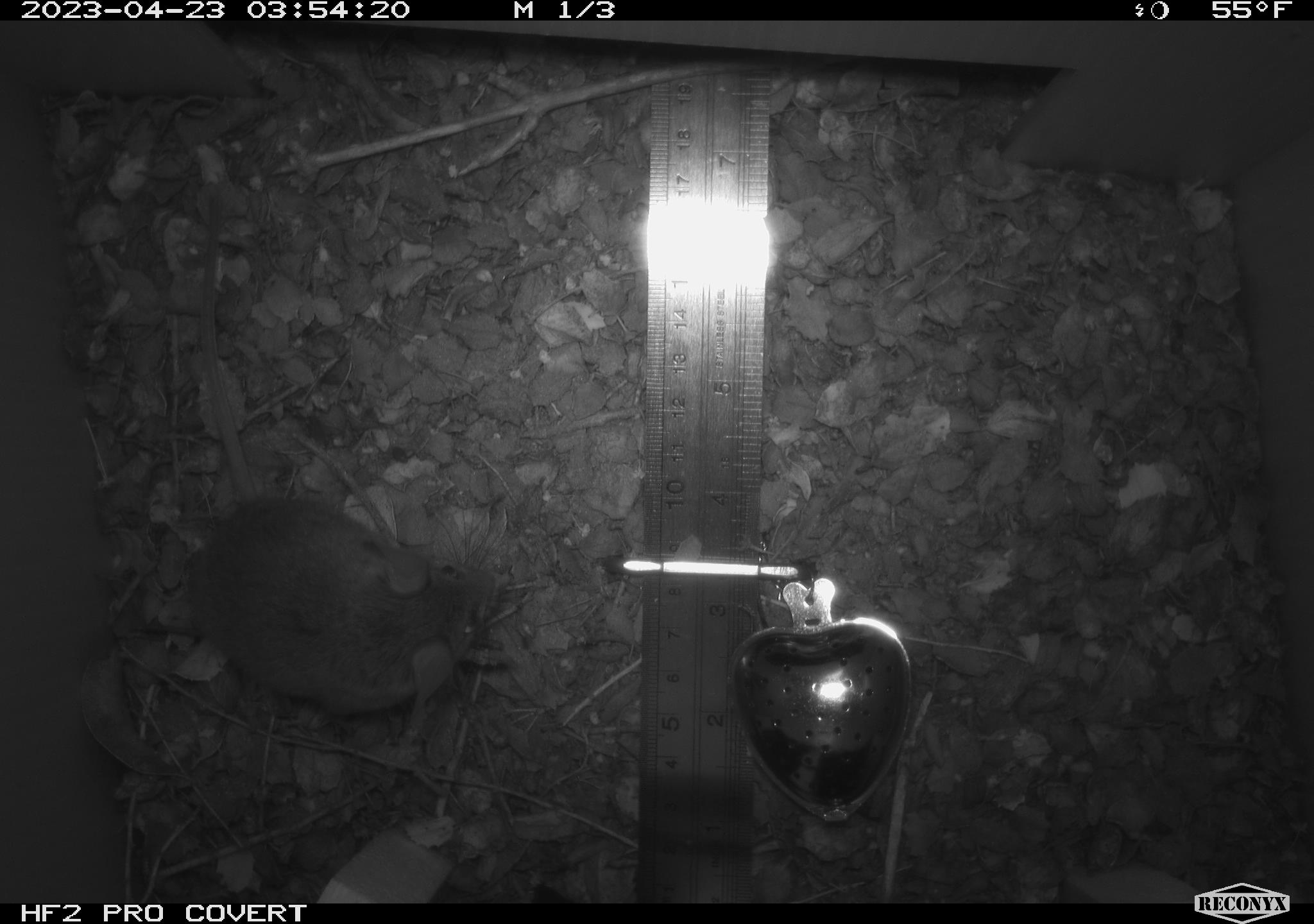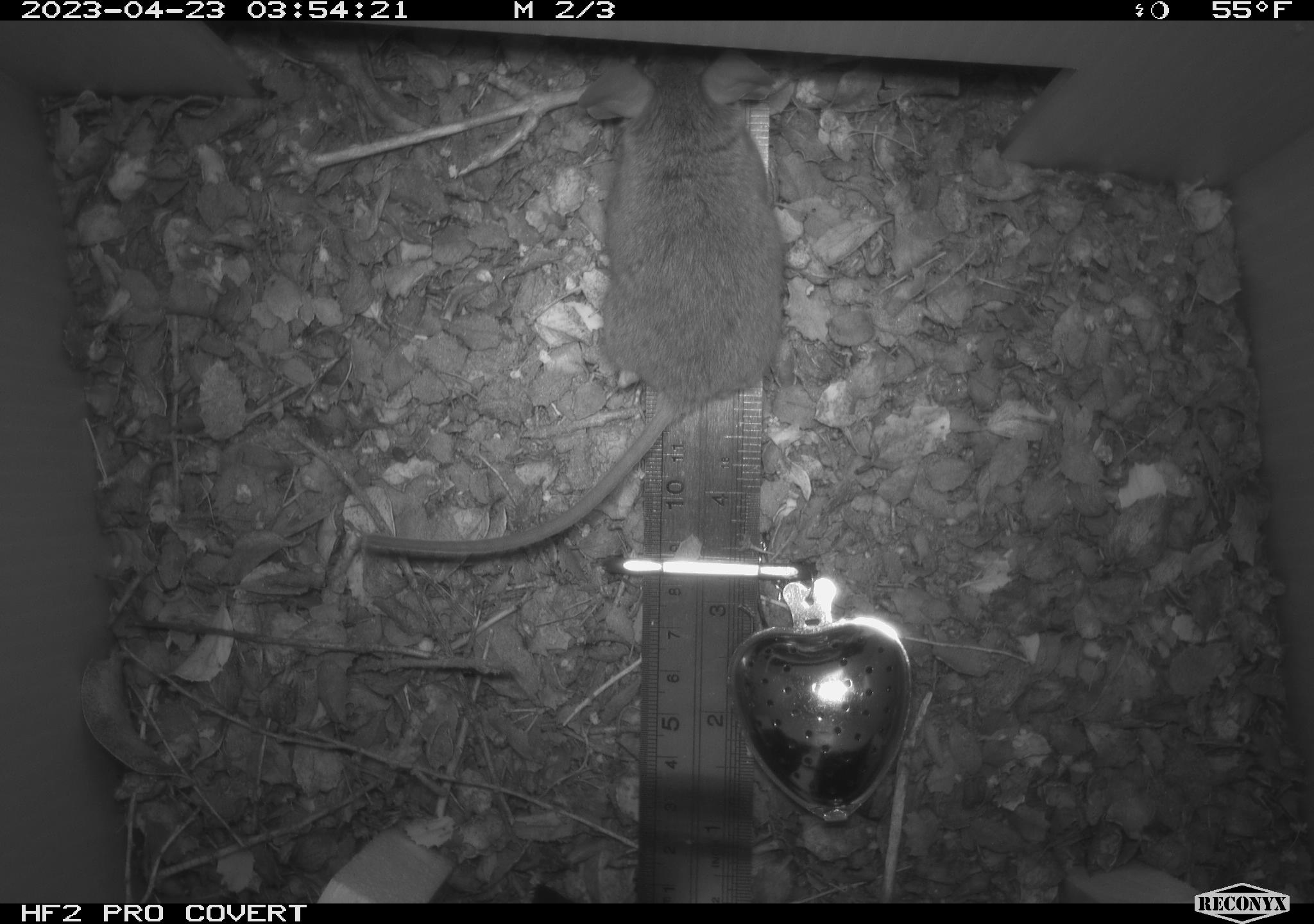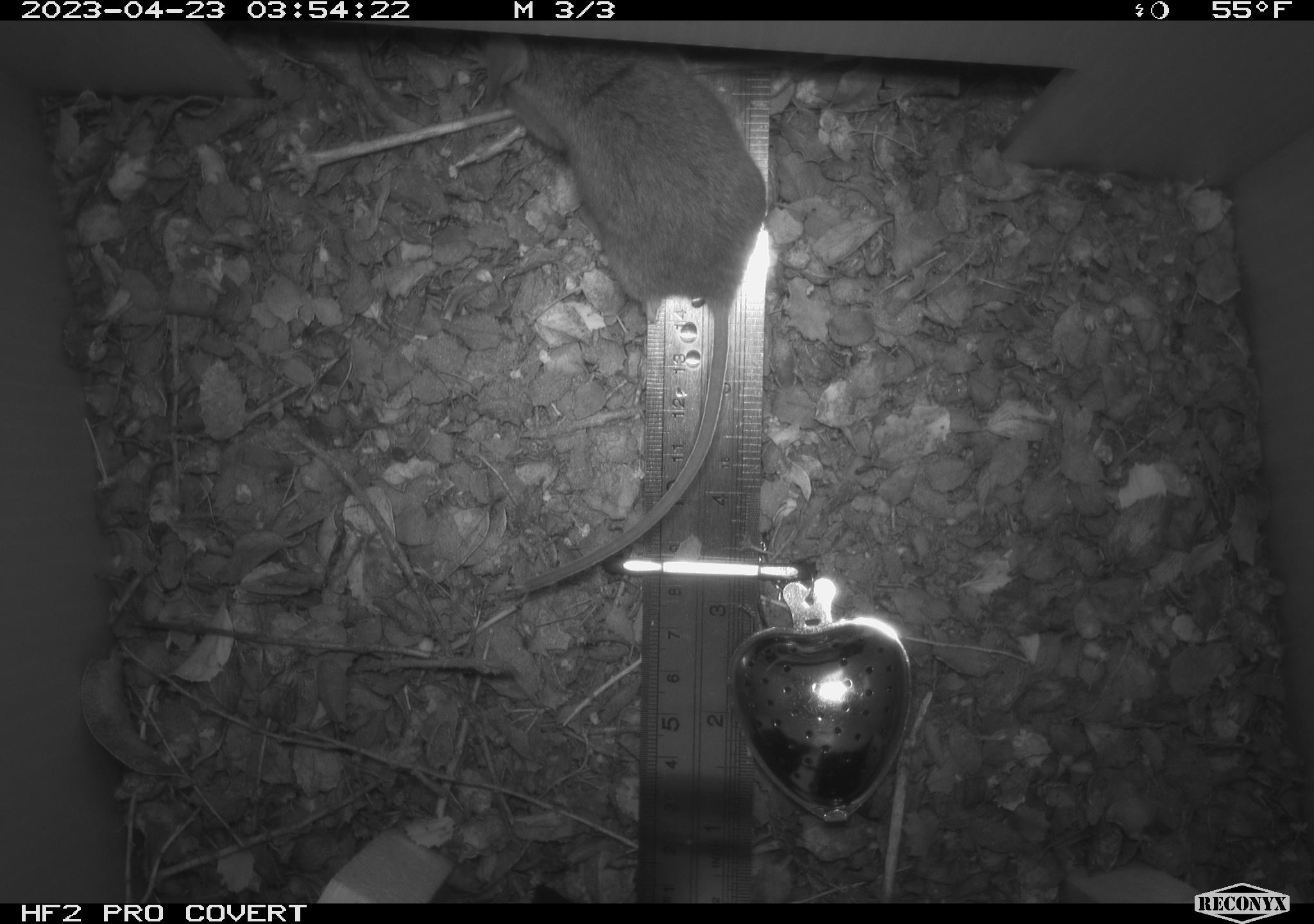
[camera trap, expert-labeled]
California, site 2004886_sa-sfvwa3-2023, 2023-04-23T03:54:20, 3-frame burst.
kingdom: Animalia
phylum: Chordata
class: Mammalia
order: Rodentia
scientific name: Rodentia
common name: mouse species